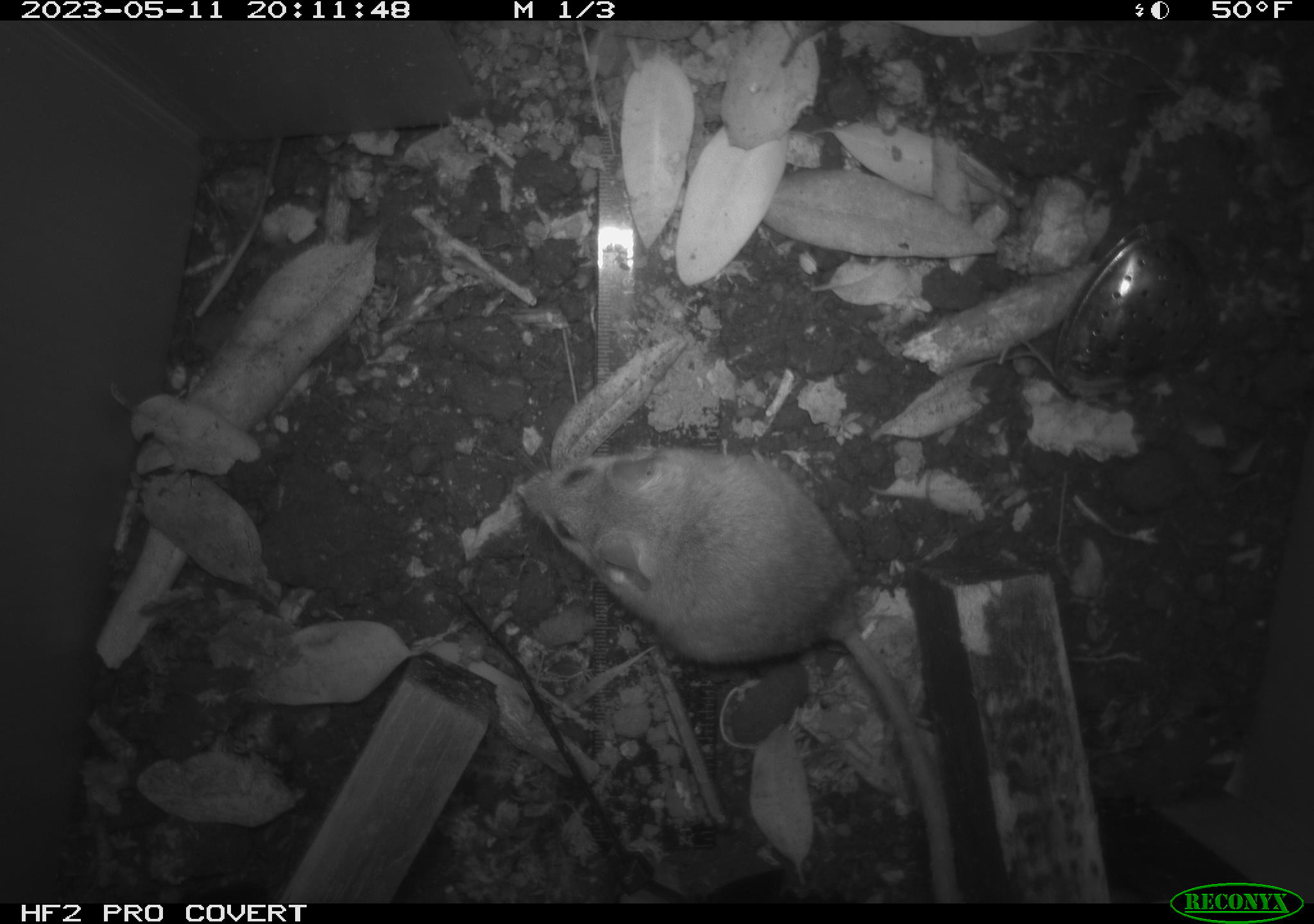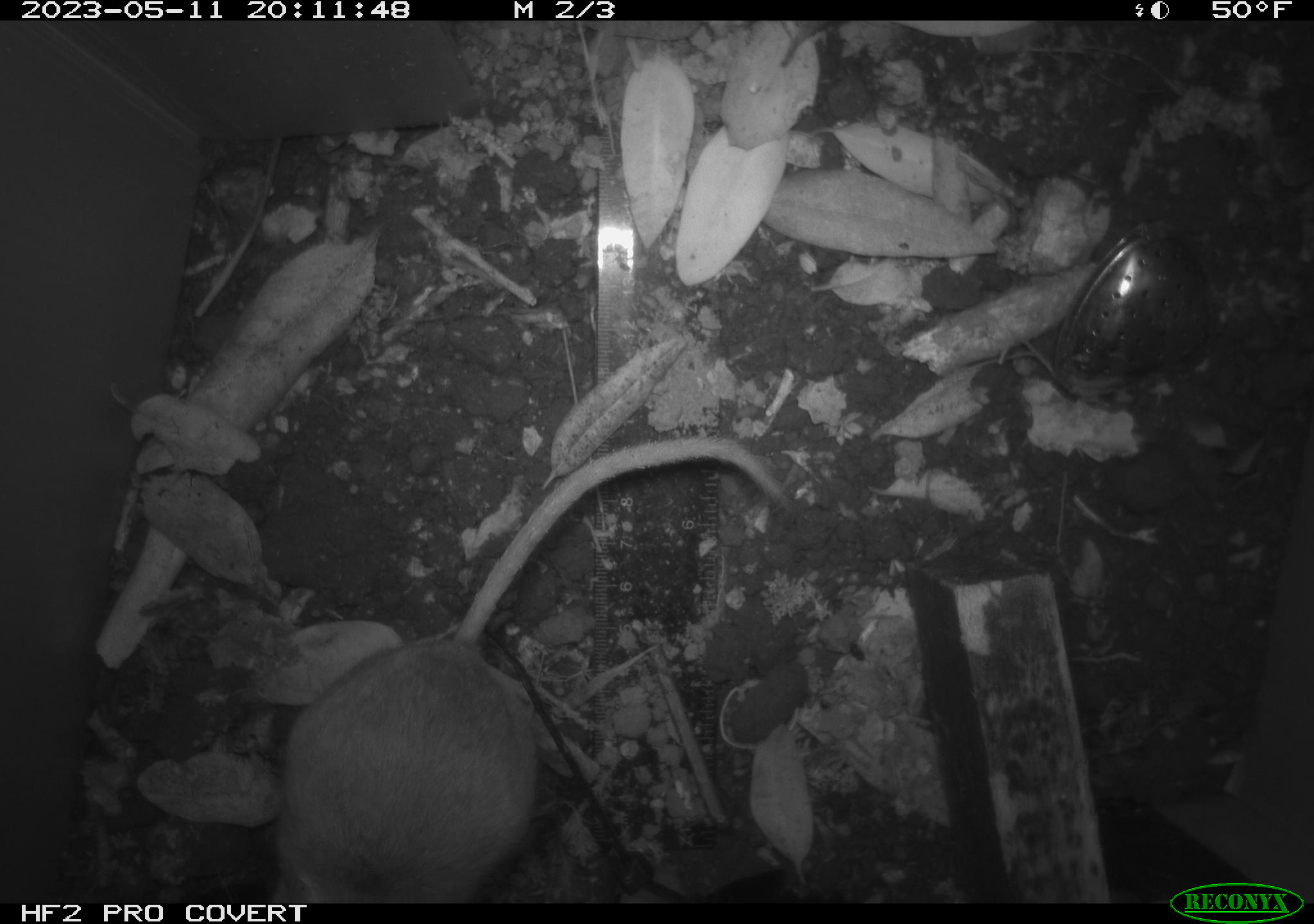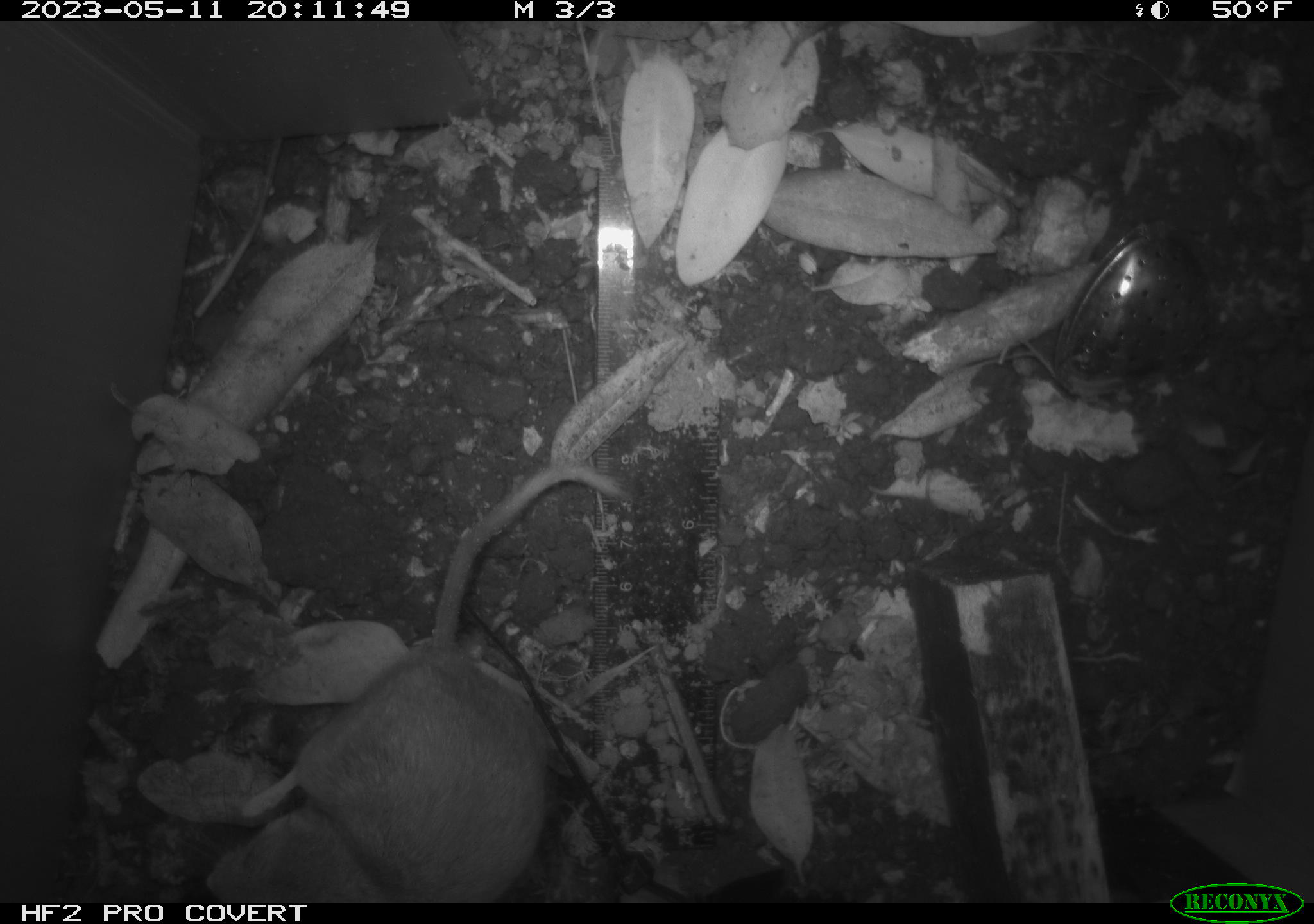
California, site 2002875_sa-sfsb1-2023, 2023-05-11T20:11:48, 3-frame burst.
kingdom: Animalia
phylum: Chordata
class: Mammalia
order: Rodentia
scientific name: Rodentia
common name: mouse species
Mouse species (Rodentia).